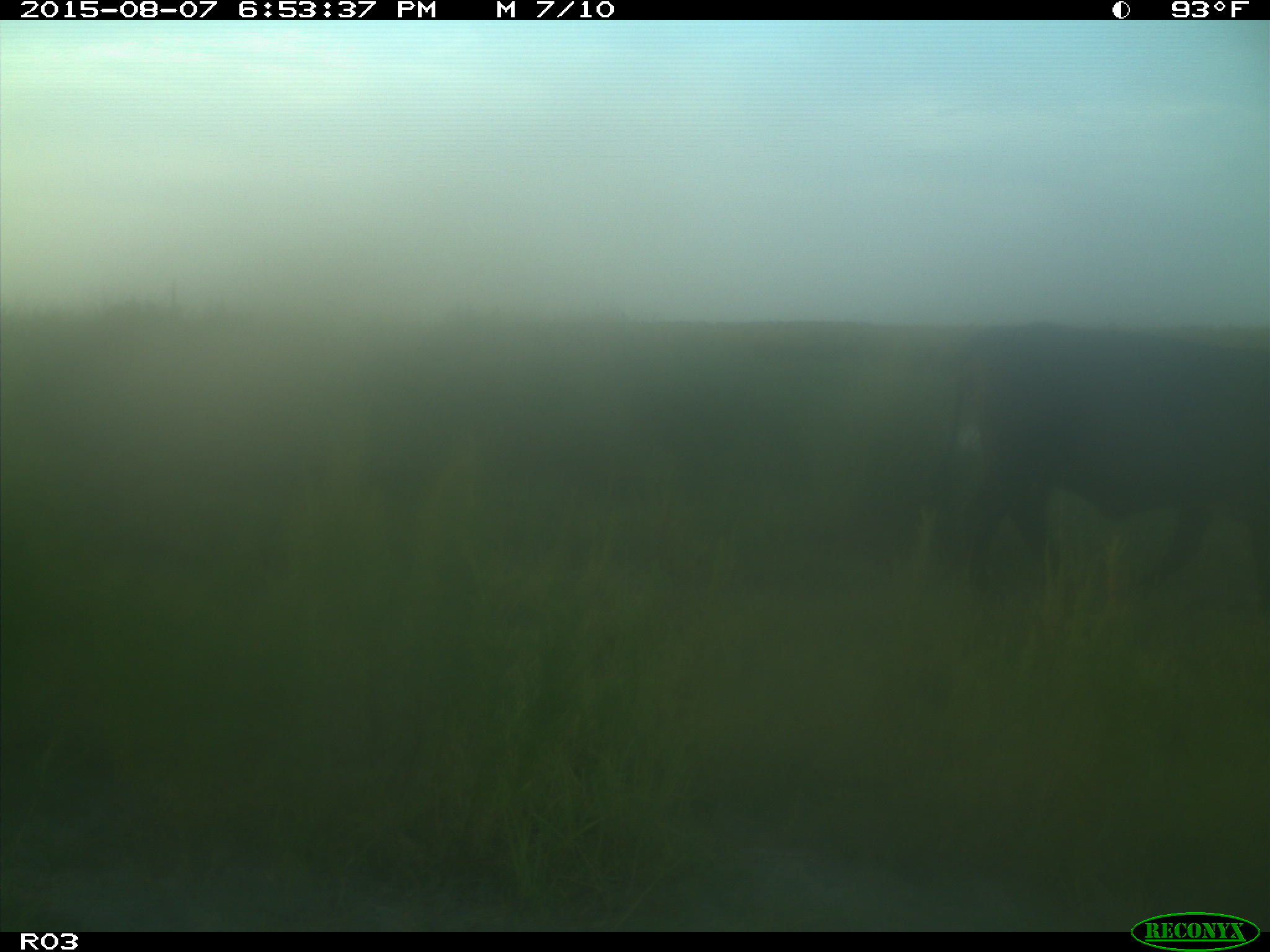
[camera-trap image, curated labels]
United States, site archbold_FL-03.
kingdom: Animalia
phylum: Chordata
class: Mammalia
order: Artiodactyla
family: Bovidae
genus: Bos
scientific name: Bos taurus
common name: domestic cow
Bos taurus (domestic cow).